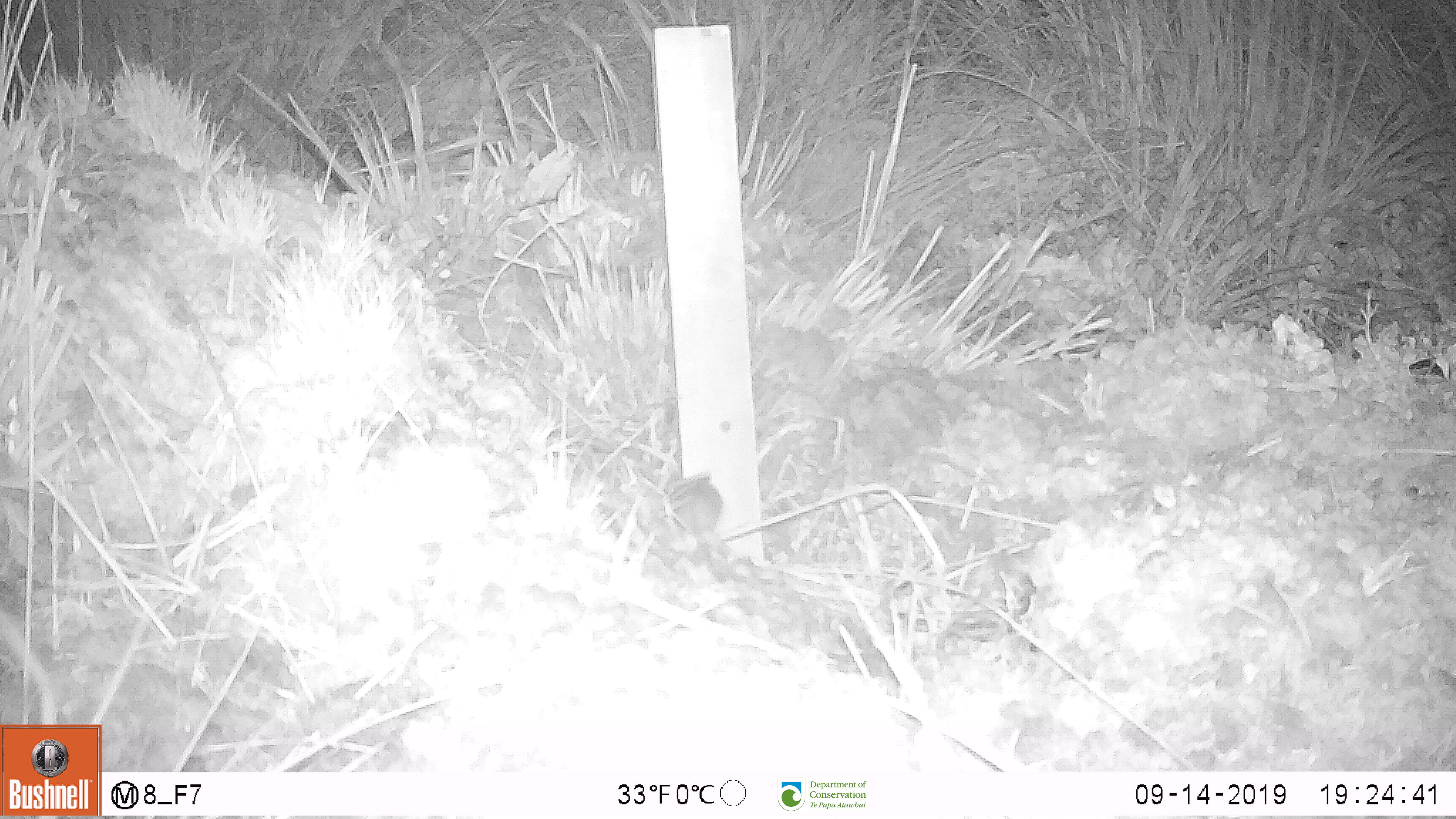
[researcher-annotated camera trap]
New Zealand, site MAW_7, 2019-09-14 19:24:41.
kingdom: Animalia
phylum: Chordata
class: Mammalia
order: Rodentia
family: Muridae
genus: Mus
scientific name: Mus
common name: mouse